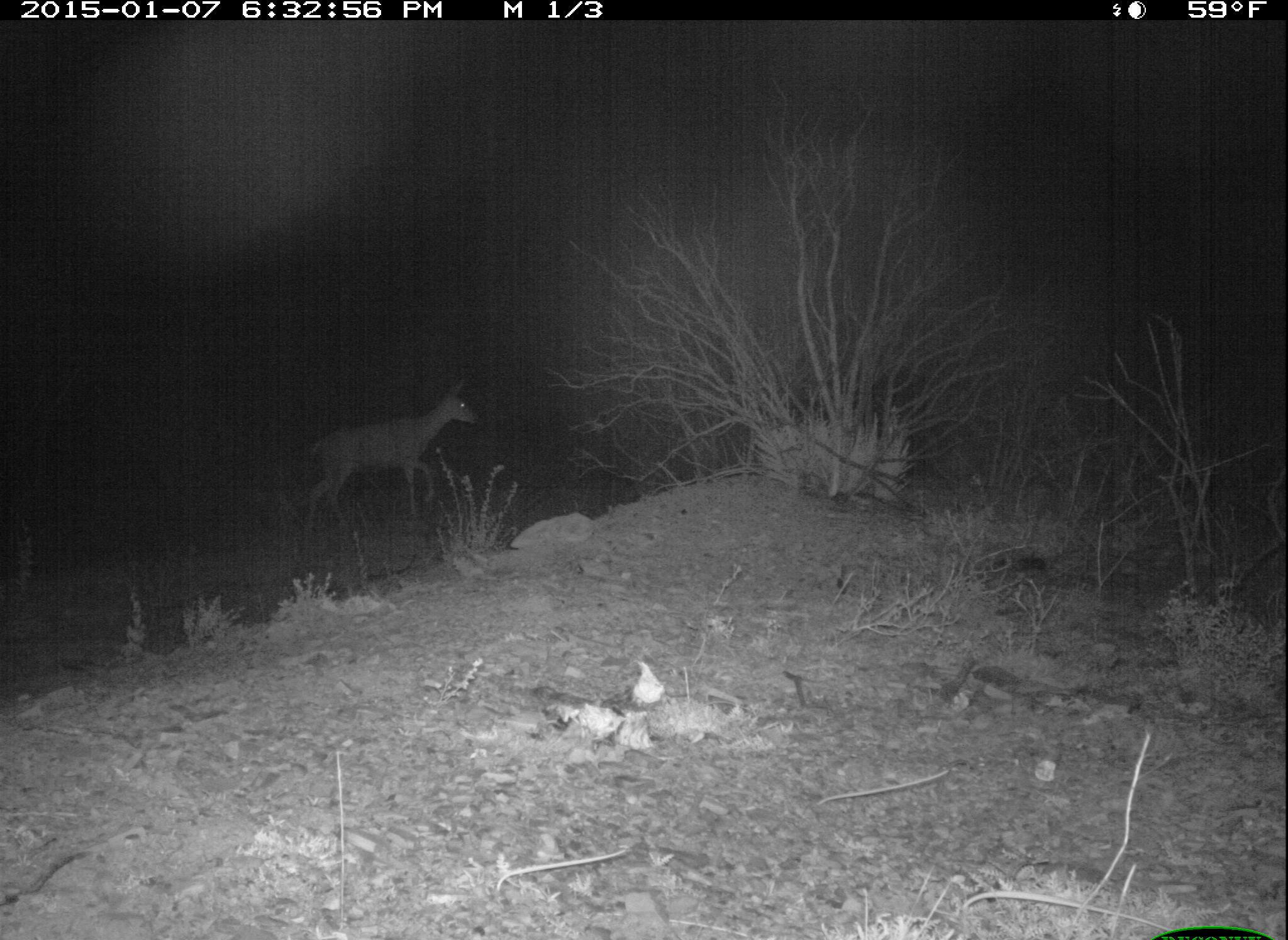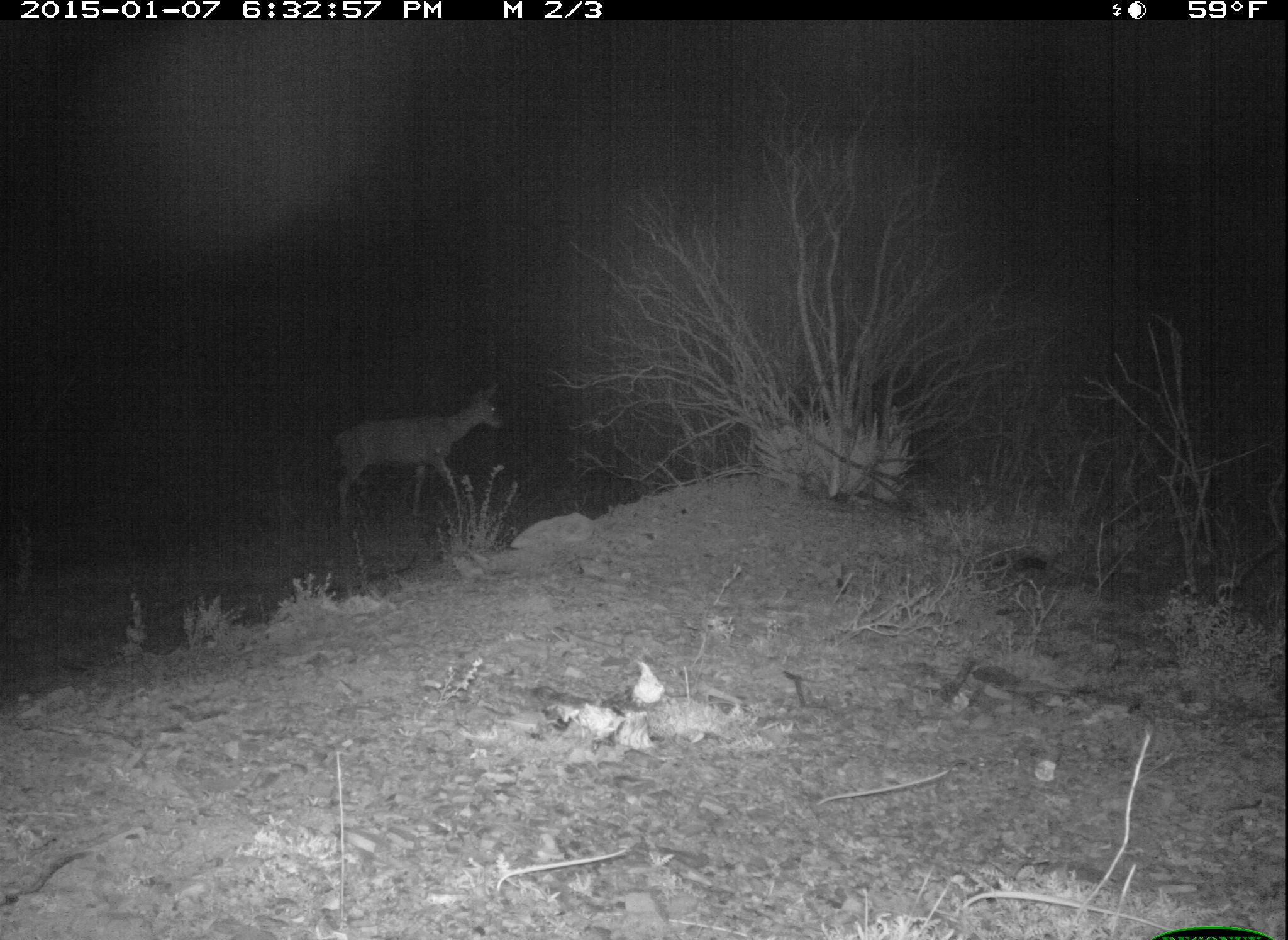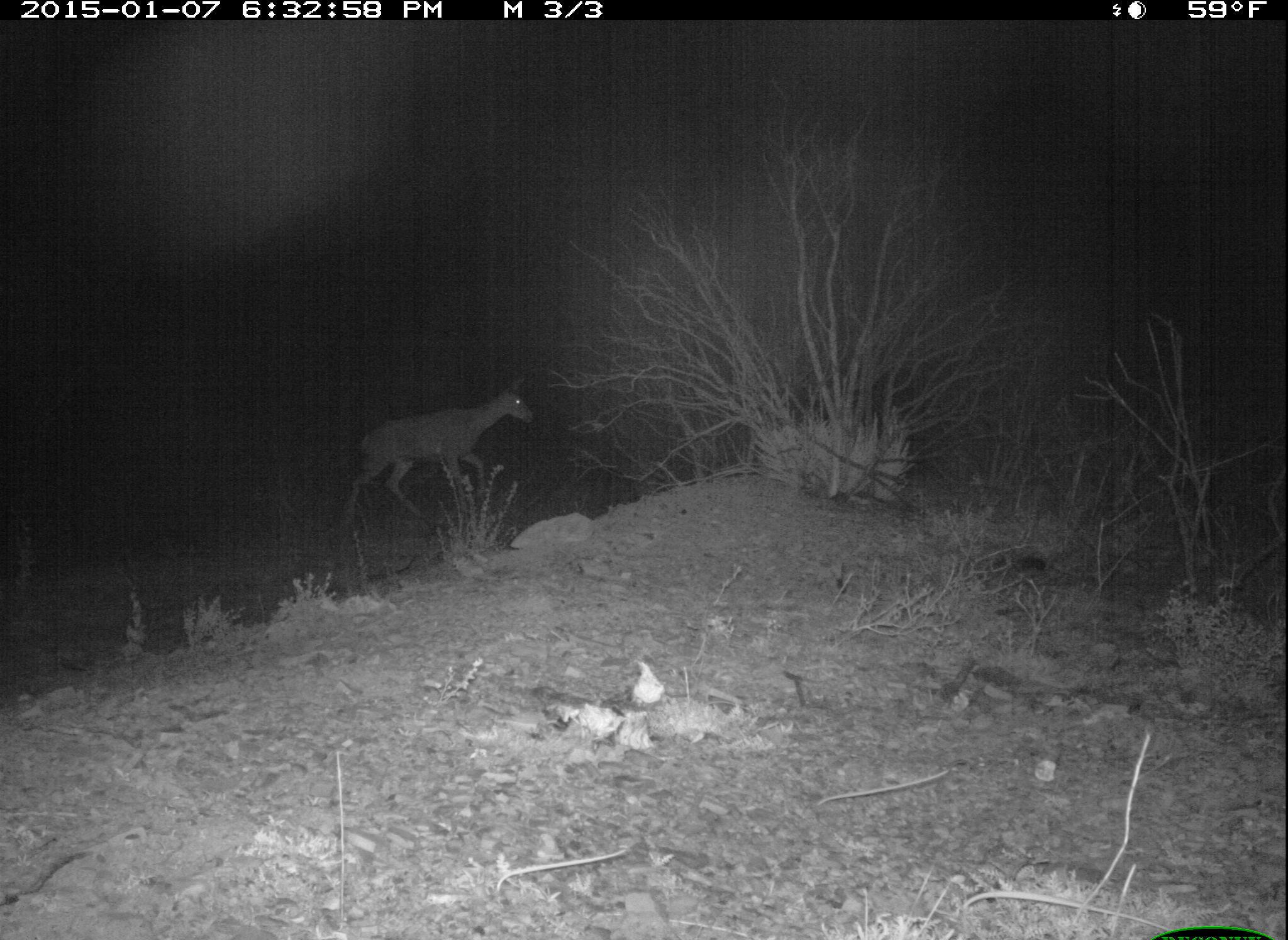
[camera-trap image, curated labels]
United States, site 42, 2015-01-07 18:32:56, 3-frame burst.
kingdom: Animalia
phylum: Chordata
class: Mammalia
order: Artiodactyla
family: Cervidae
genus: Odocoileus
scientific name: Odocoileus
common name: deer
Deer (Odocoileus).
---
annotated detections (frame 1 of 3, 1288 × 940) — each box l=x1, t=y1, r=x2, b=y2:
deer: l=294, t=371, r=490, b=549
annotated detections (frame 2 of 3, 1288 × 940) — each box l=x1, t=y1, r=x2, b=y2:
deer: l=324, t=377, r=512, b=539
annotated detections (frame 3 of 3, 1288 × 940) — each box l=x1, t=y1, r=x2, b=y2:
deer: l=334, t=372, r=538, b=542